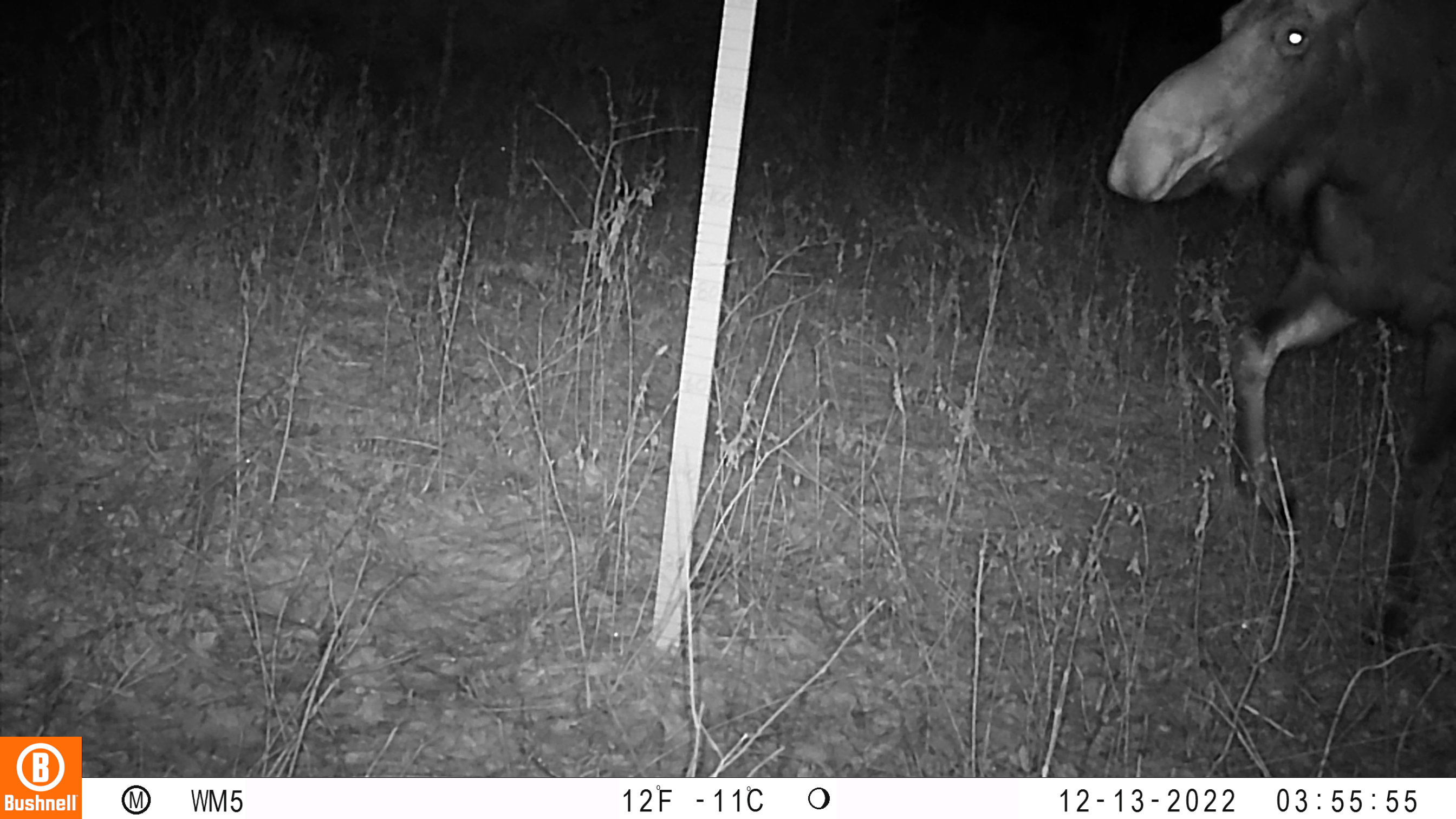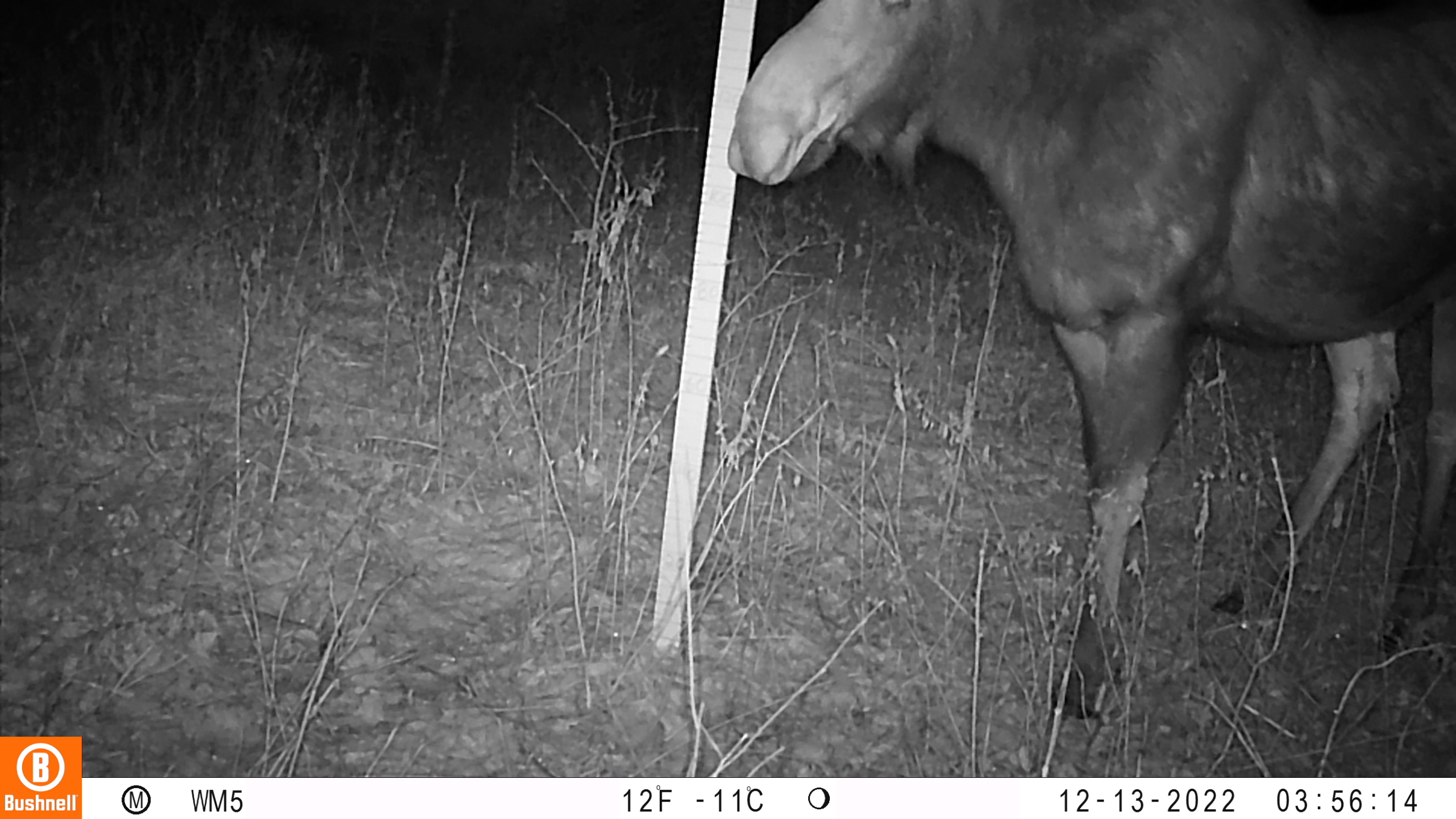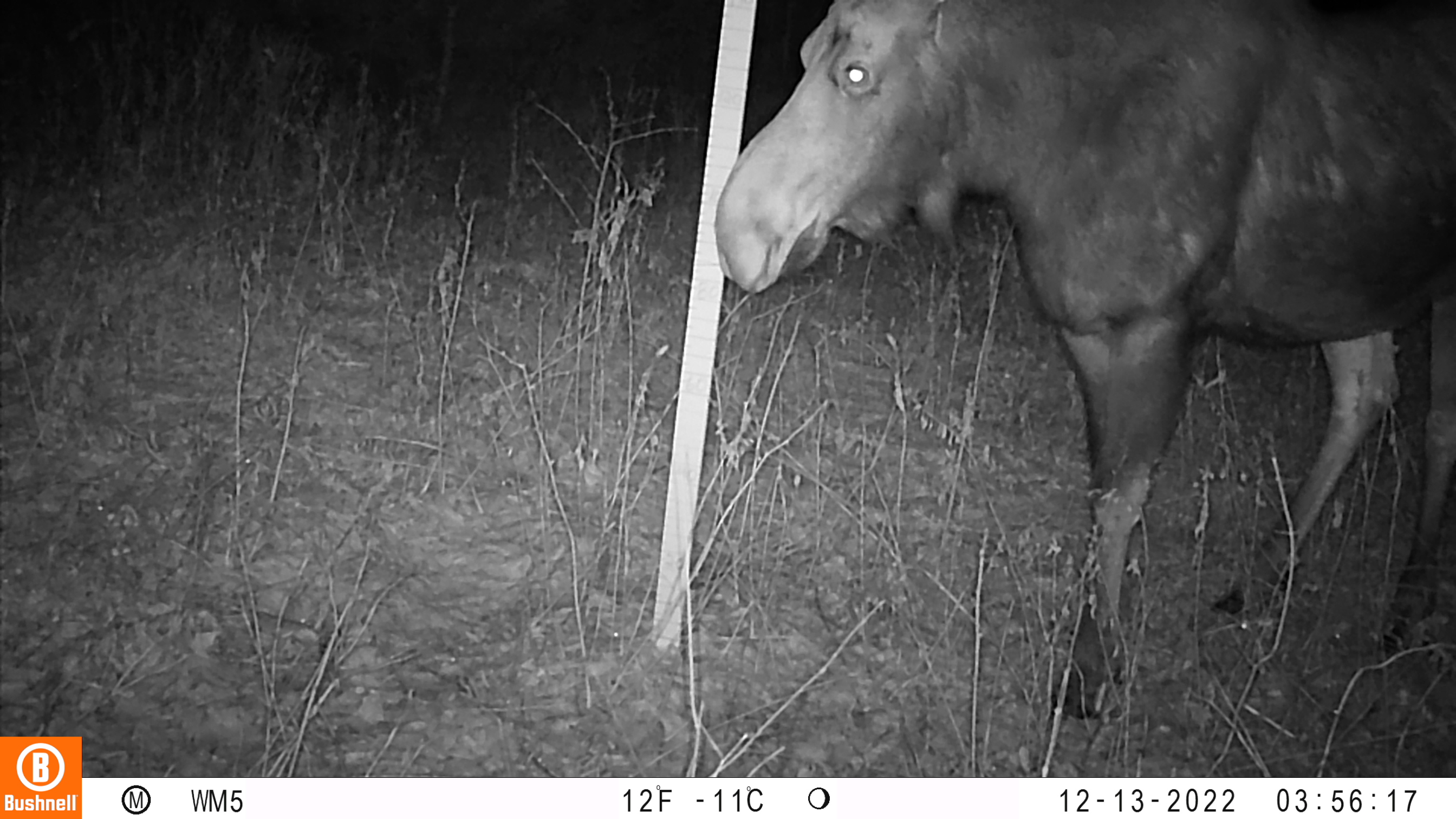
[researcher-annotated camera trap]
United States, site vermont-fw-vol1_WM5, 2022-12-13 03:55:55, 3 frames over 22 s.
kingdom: Animalia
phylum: Chordata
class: Mammalia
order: Artiodactyla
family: Cervidae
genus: Alces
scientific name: Alces alces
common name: moose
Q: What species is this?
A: Moose (Alces alces).